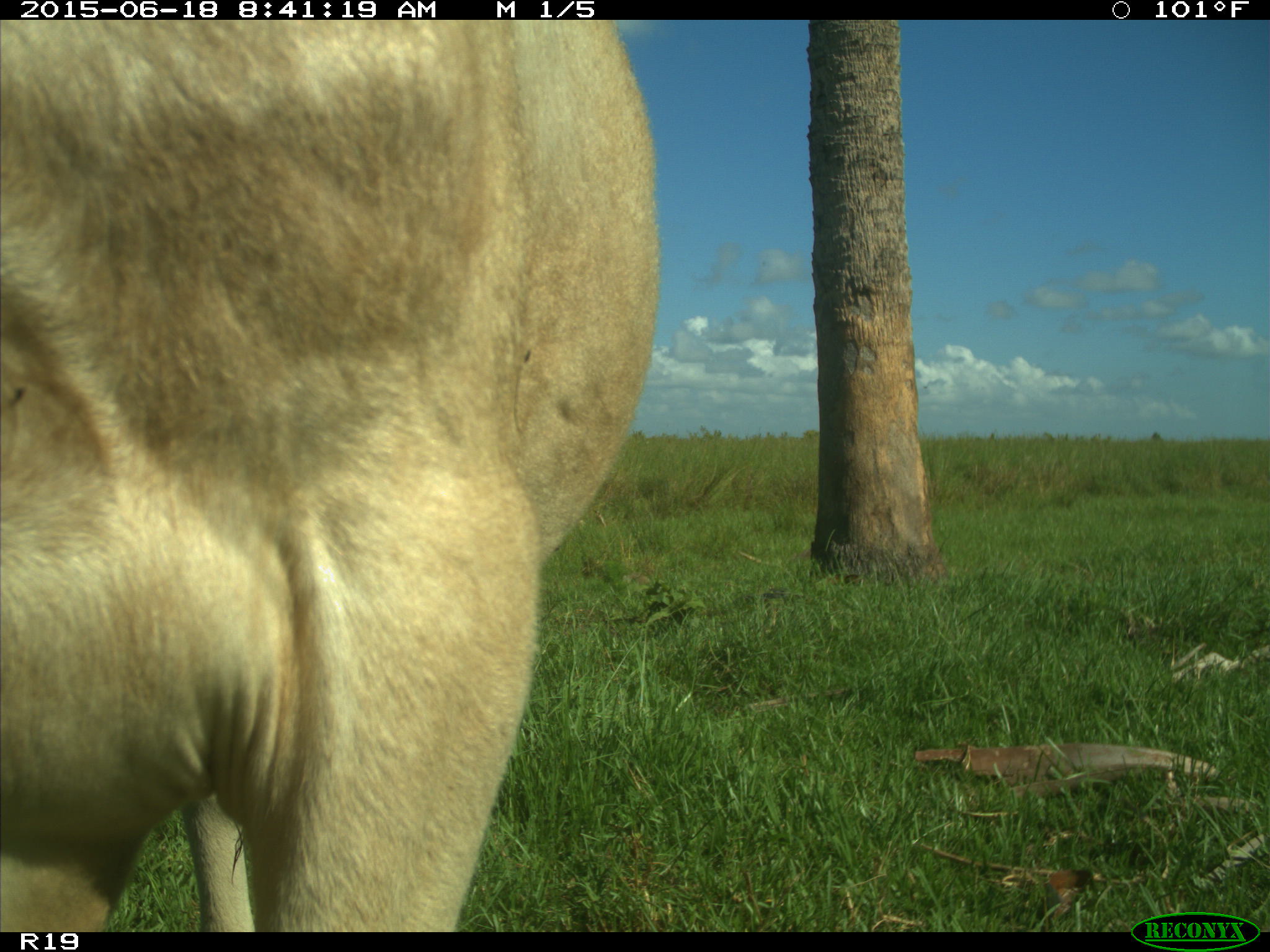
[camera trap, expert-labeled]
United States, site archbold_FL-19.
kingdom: Animalia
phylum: Chordata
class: Mammalia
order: Artiodactyla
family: Bovidae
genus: Bos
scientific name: Bos taurus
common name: domestic cow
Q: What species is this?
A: Bos taurus (domestic cow).